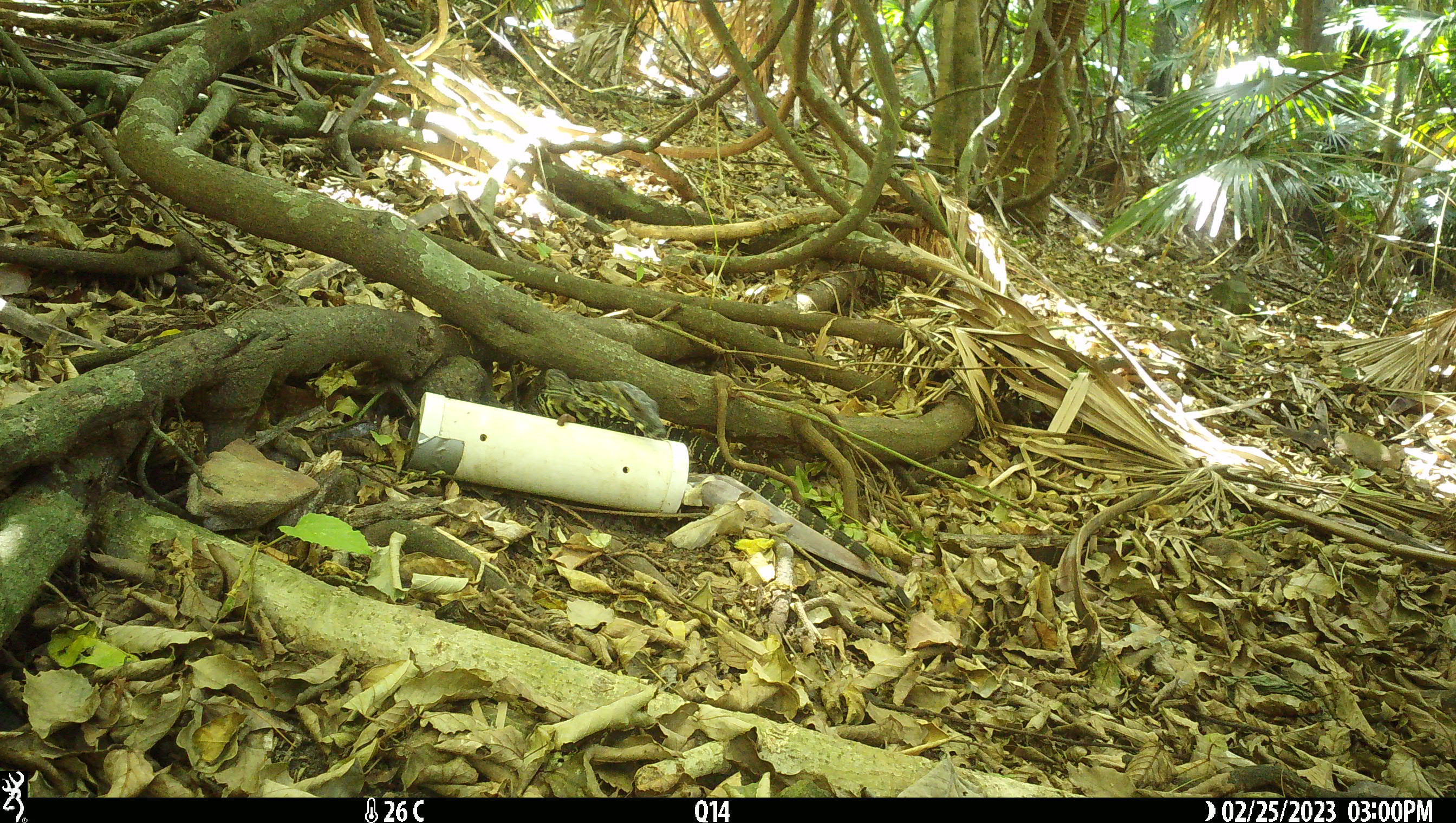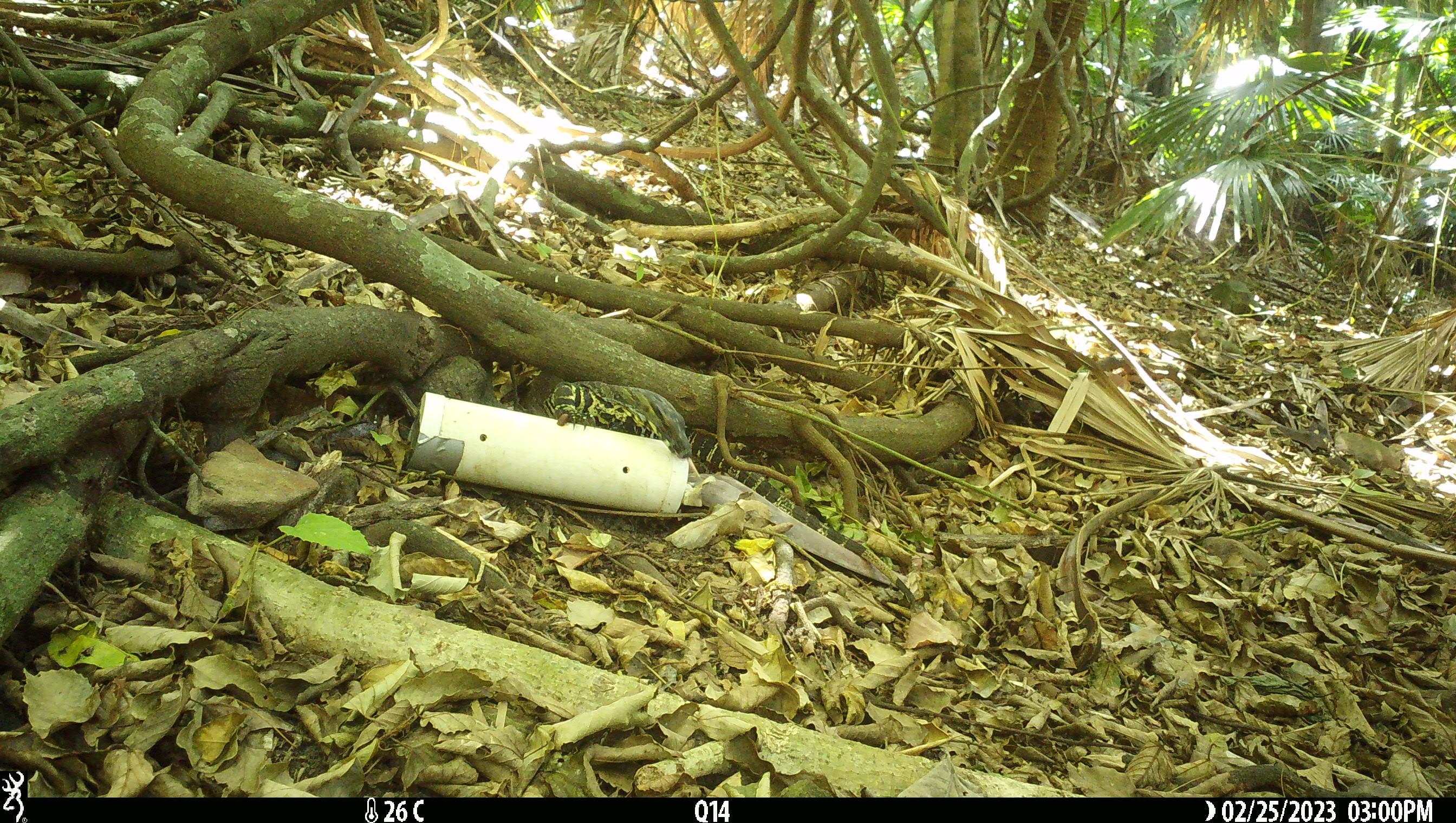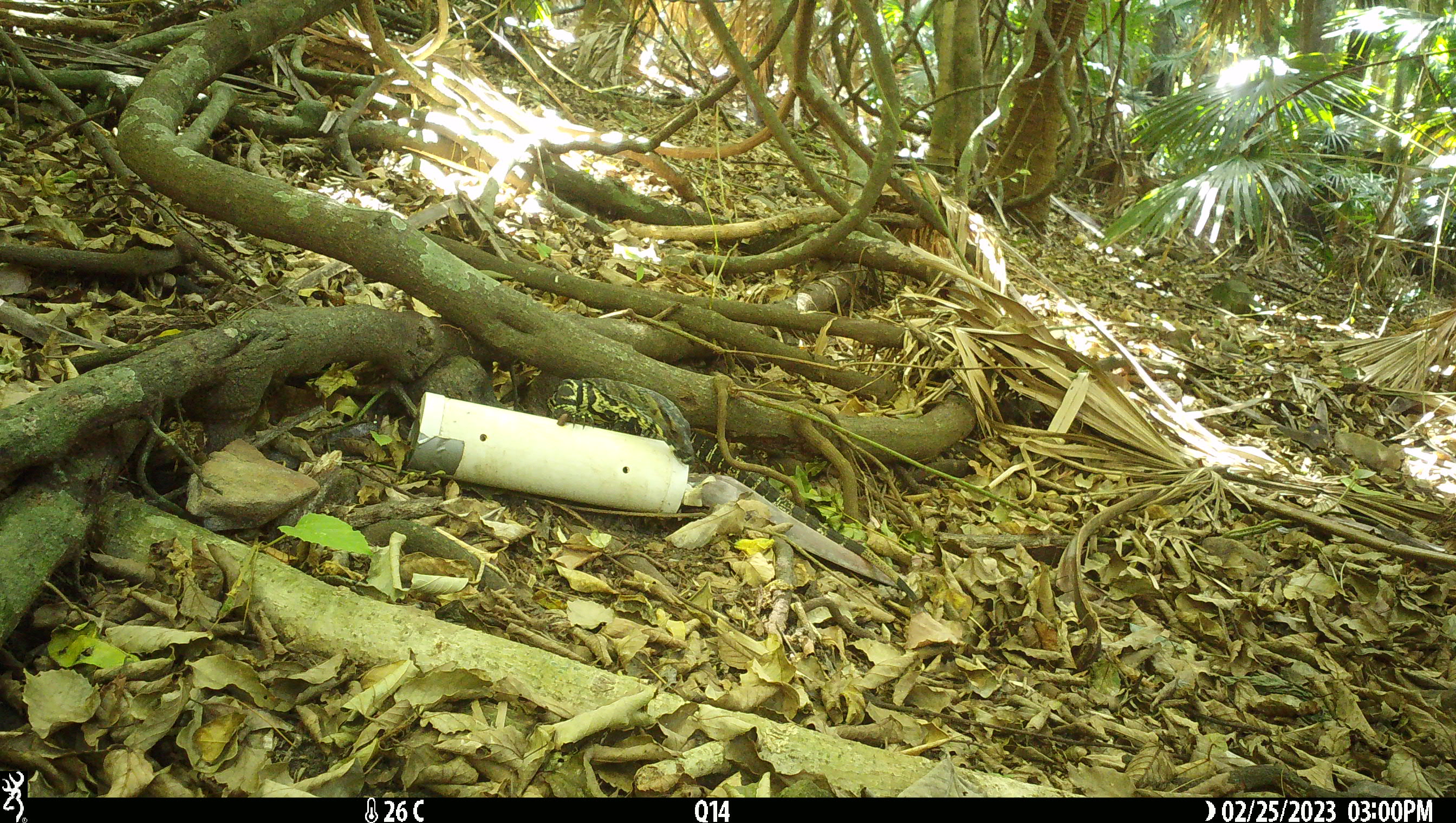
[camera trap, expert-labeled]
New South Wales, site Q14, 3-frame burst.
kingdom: Animalia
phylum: Chordata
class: Reptilia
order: Squamata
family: Varanidae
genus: Varanus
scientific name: Varanus varius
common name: lace monitor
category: goanna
Goanna (lace monitor) (Varanus varius).